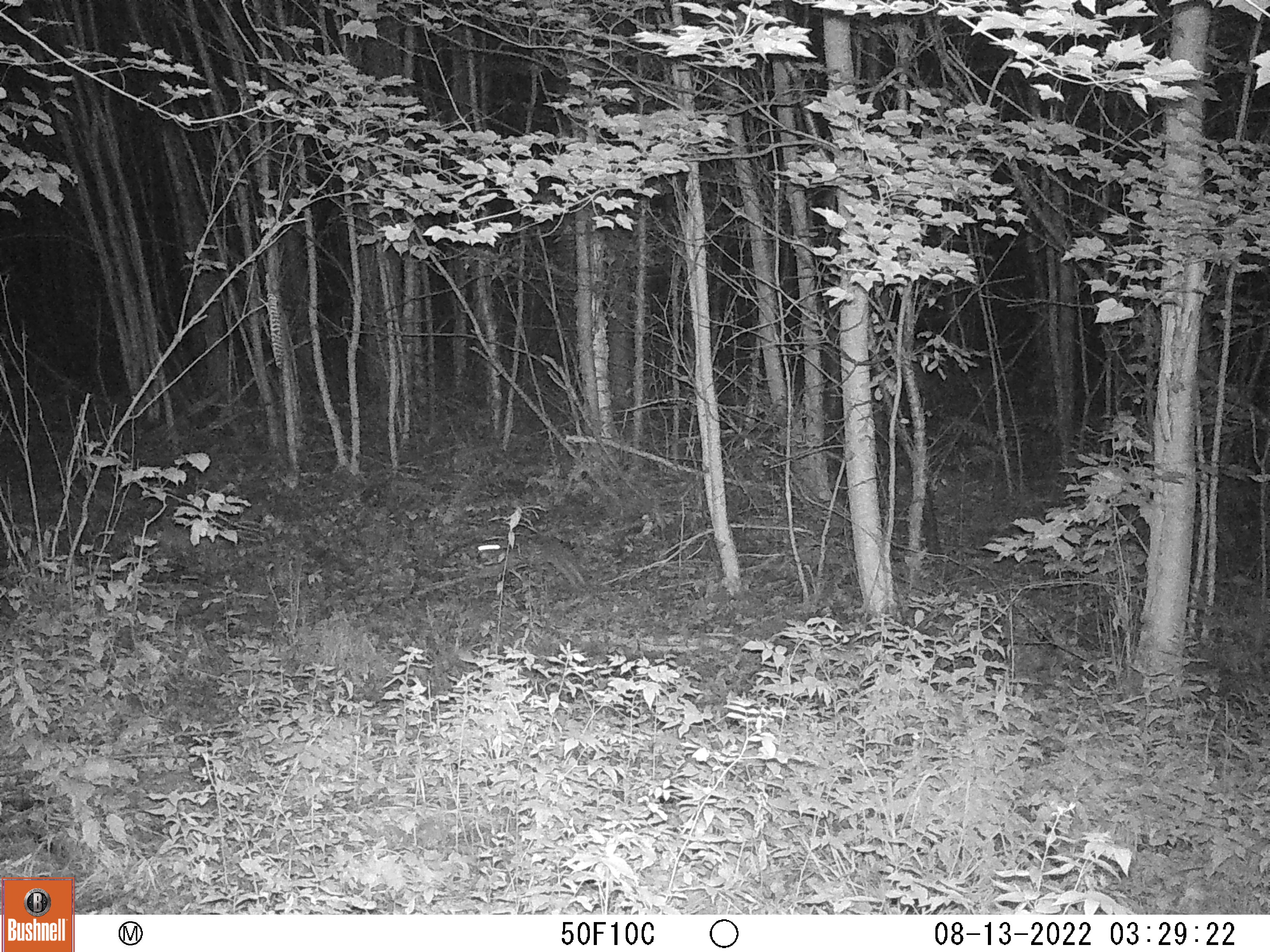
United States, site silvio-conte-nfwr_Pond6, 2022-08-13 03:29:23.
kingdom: Animalia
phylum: Chordata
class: Mammalia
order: Lagomorpha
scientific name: Lagomorpha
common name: rabbit or hare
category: rabbit or hare sp.